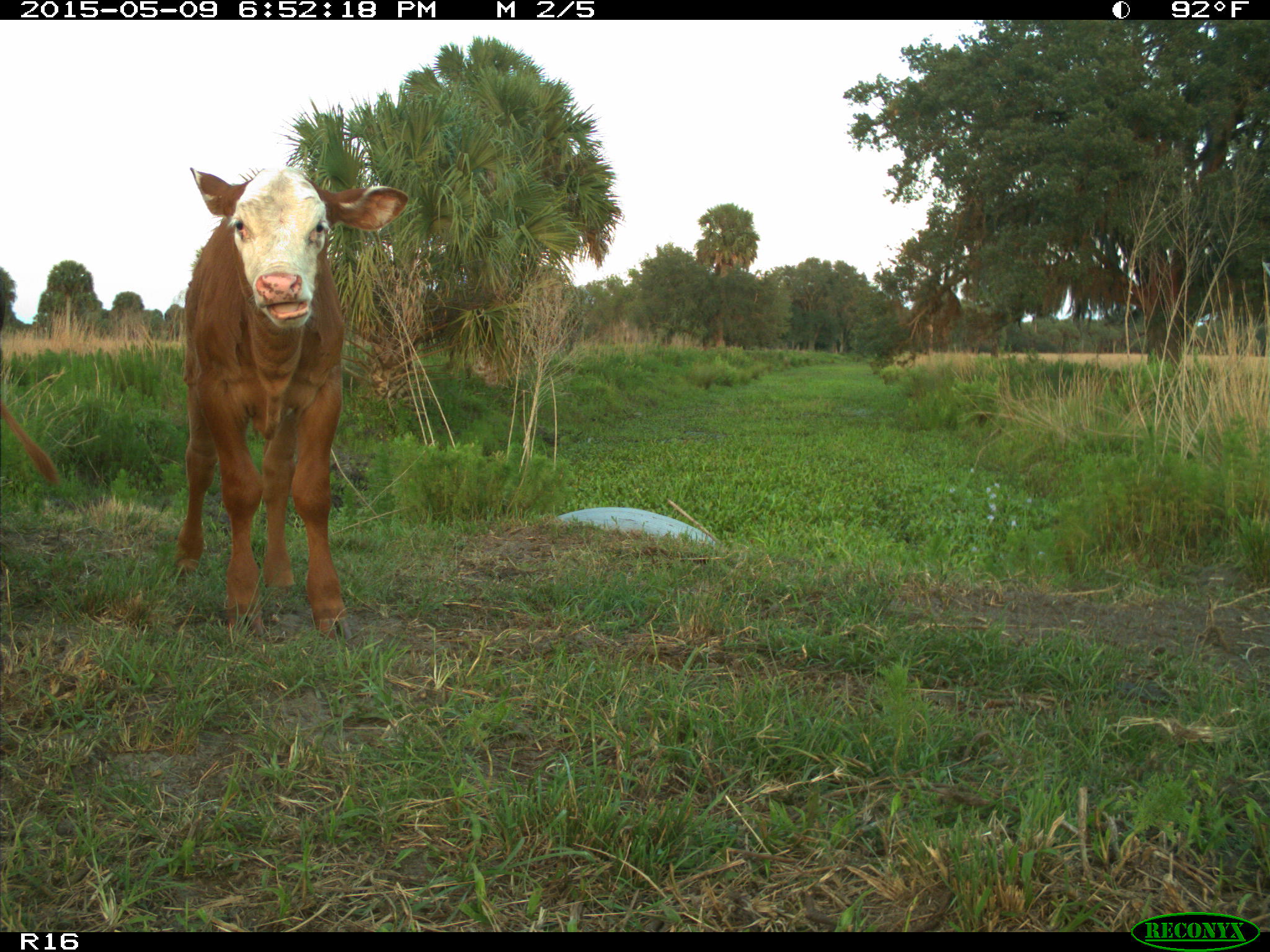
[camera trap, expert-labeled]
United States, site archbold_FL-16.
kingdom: Animalia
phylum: Chordata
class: Mammalia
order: Artiodactyla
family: Bovidae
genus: Bos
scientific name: Bos taurus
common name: domestic cow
Bos taurus (domestic cow).